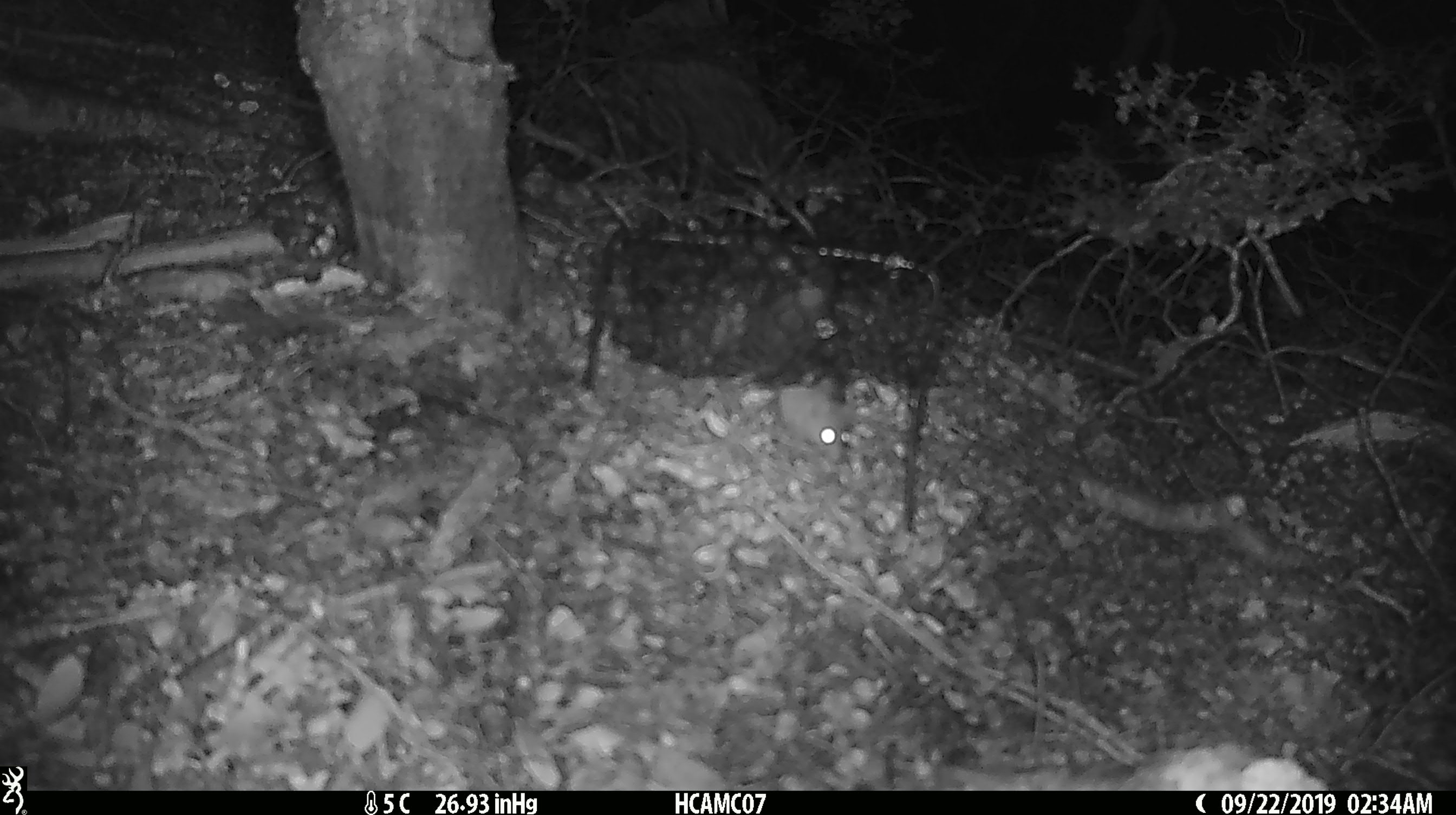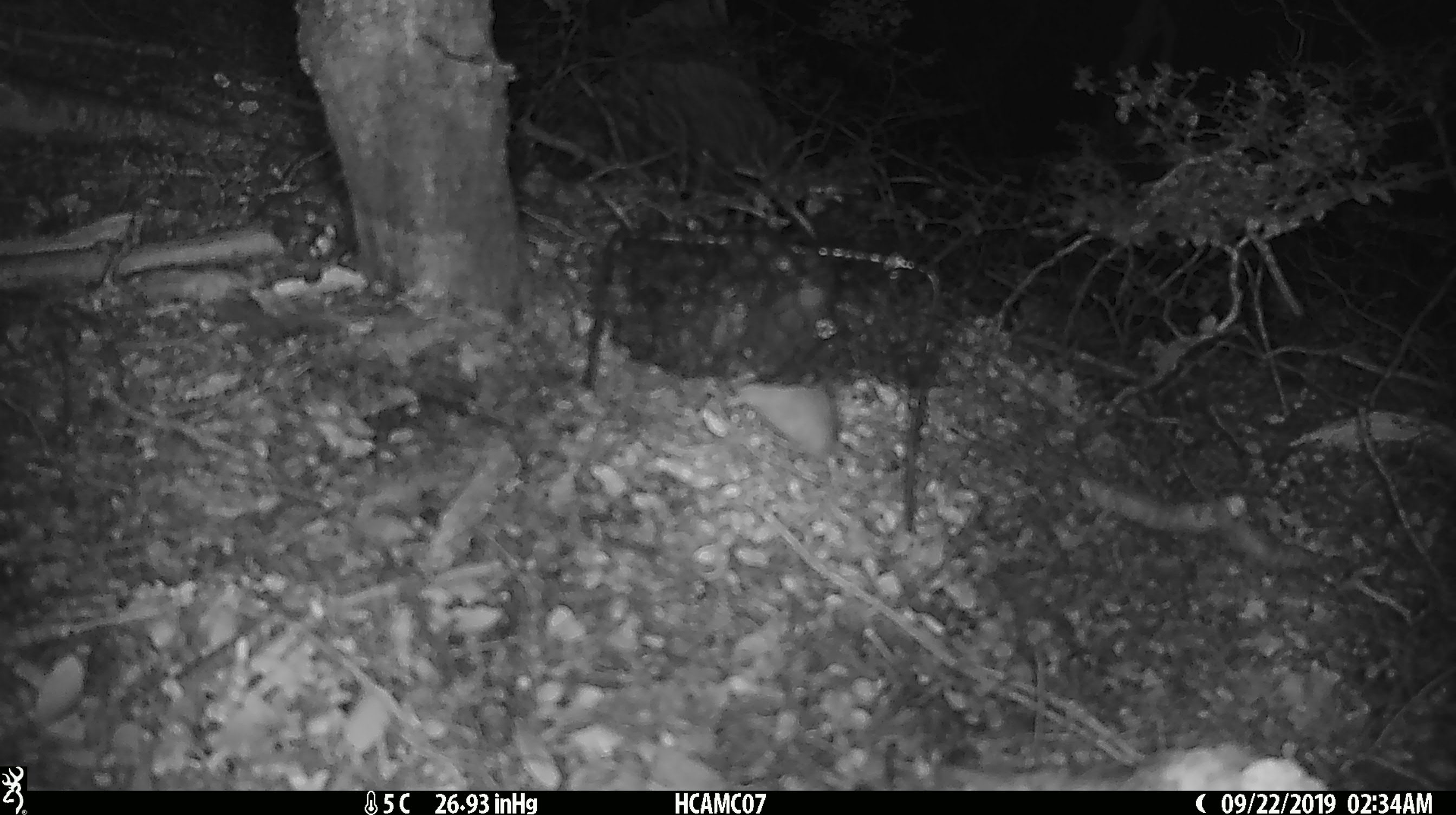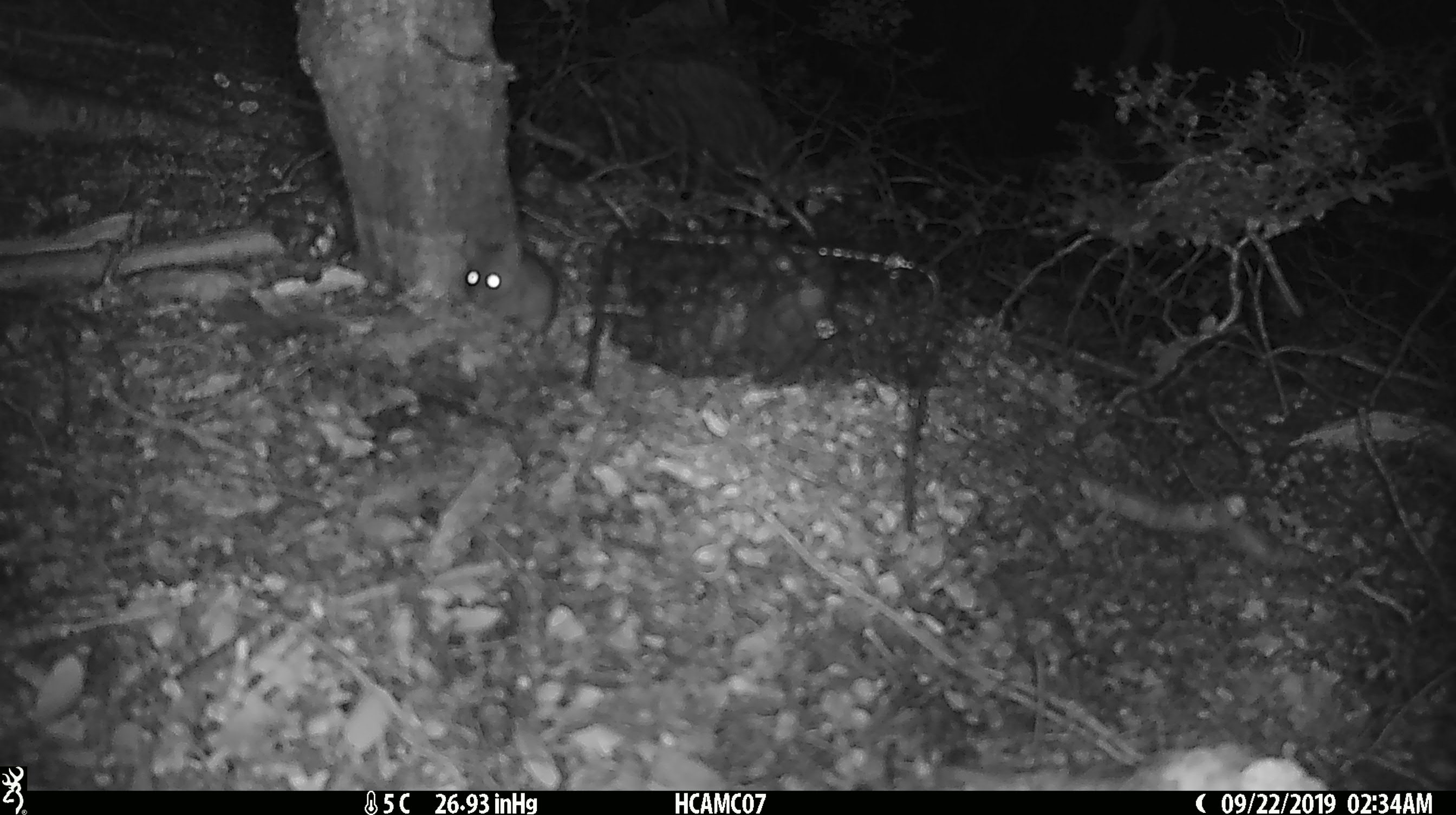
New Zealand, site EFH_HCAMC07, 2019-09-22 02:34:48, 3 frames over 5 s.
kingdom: Animalia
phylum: Chordata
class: Mammalia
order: Rodentia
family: Muridae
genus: Mus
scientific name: Mus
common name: mouse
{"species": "mouse (Mus)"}